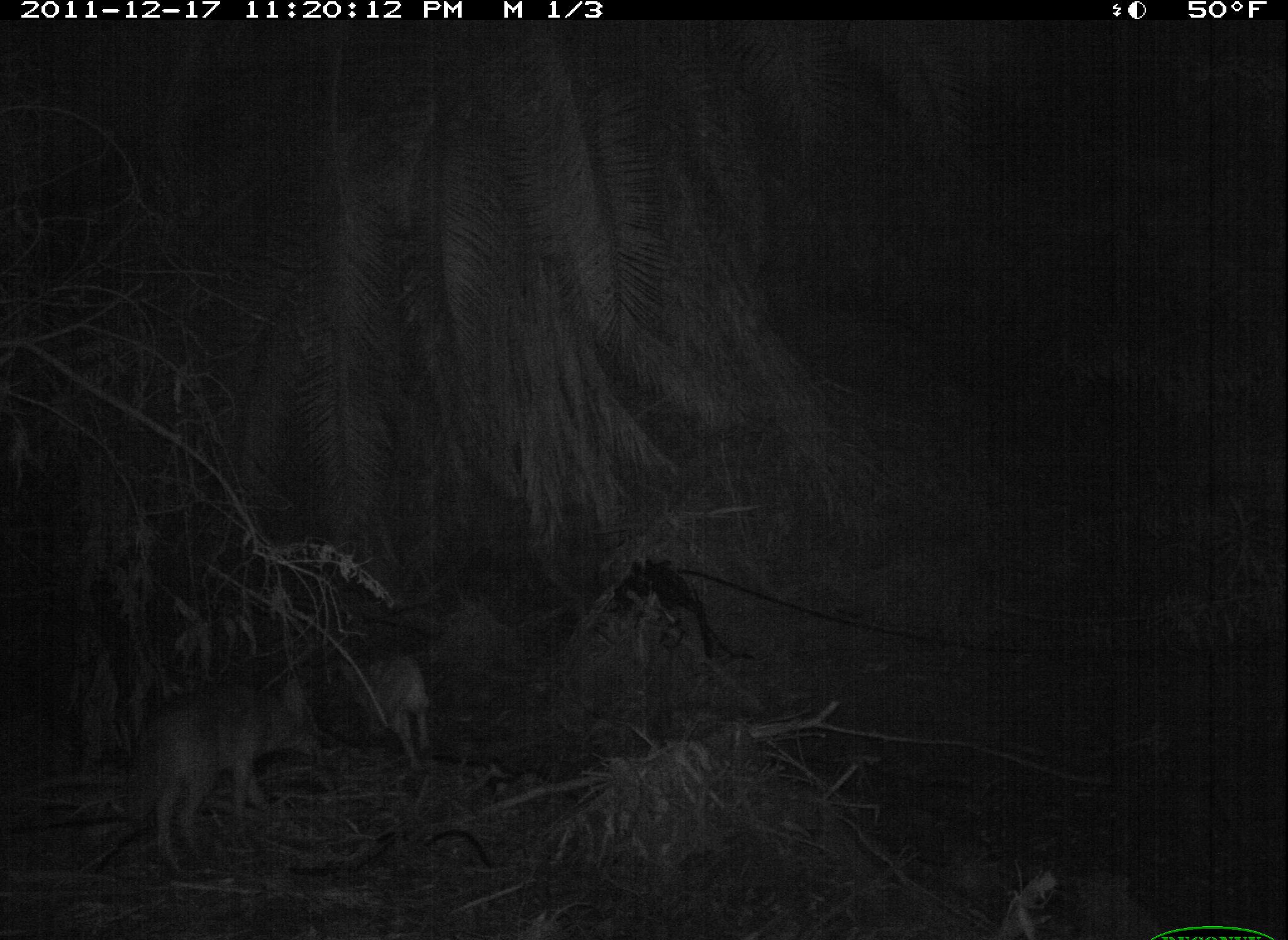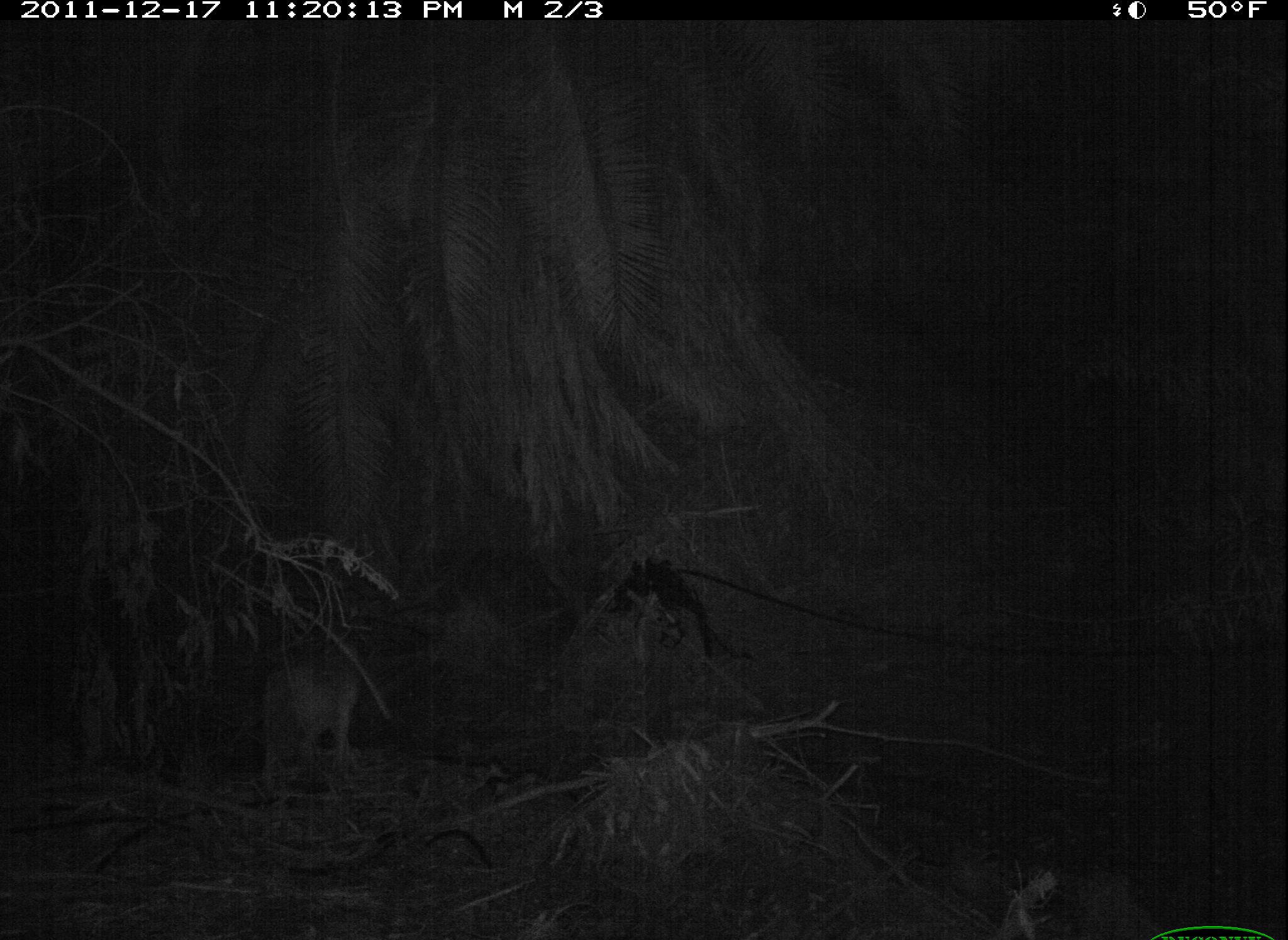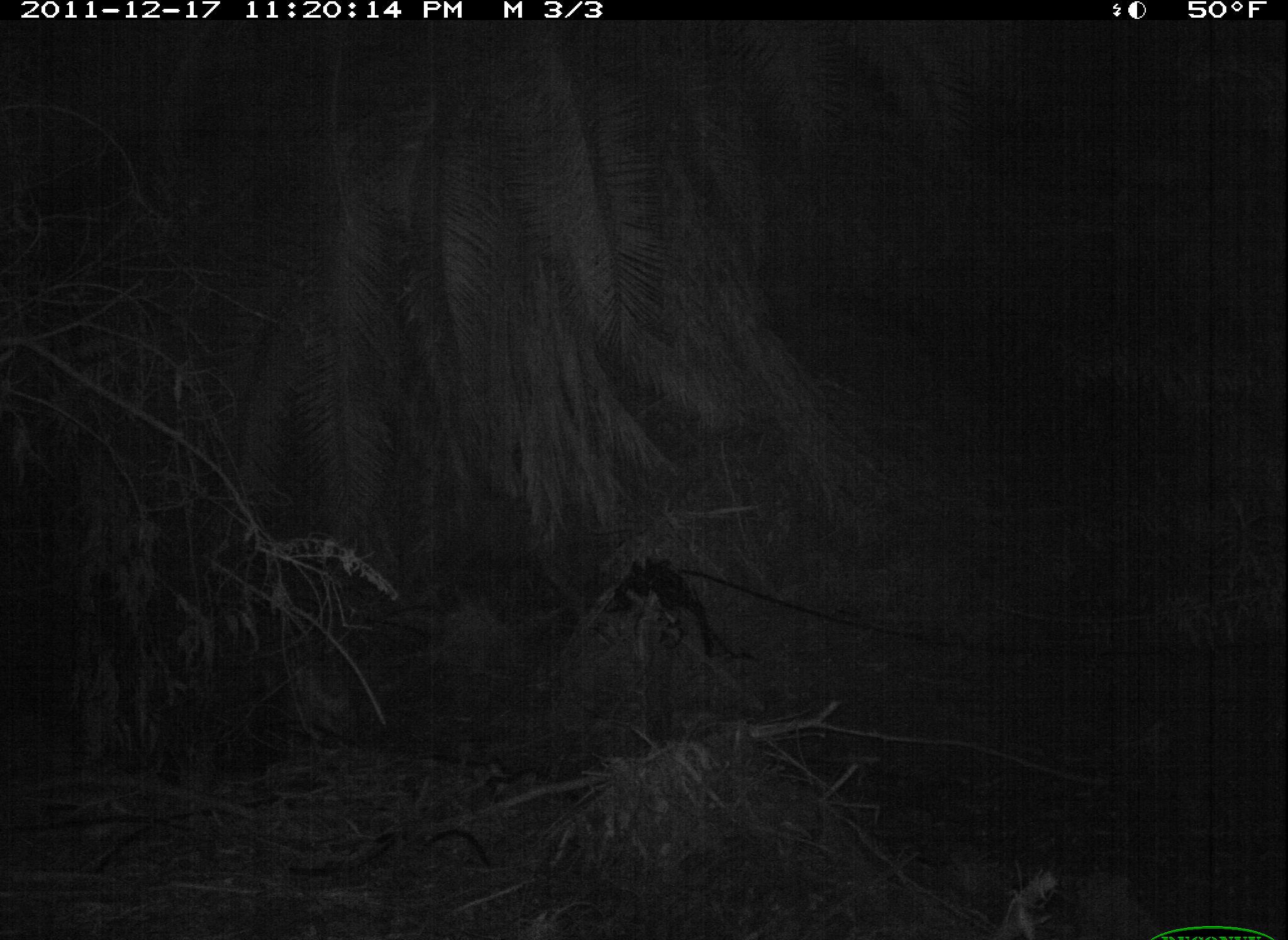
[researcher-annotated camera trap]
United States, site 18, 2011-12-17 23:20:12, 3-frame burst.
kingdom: Animalia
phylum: Chordata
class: Mammalia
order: Carnivora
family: Canidae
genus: Canis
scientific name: Canis latrans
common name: coyote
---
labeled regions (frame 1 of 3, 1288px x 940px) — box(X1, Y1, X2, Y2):
coyote: box(127, 676, 325, 871); box(335, 654, 430, 771)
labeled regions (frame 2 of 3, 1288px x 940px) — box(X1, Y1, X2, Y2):
coyote: box(260, 647, 368, 770)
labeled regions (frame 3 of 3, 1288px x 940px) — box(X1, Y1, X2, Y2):
coyote: box(201, 633, 355, 769)